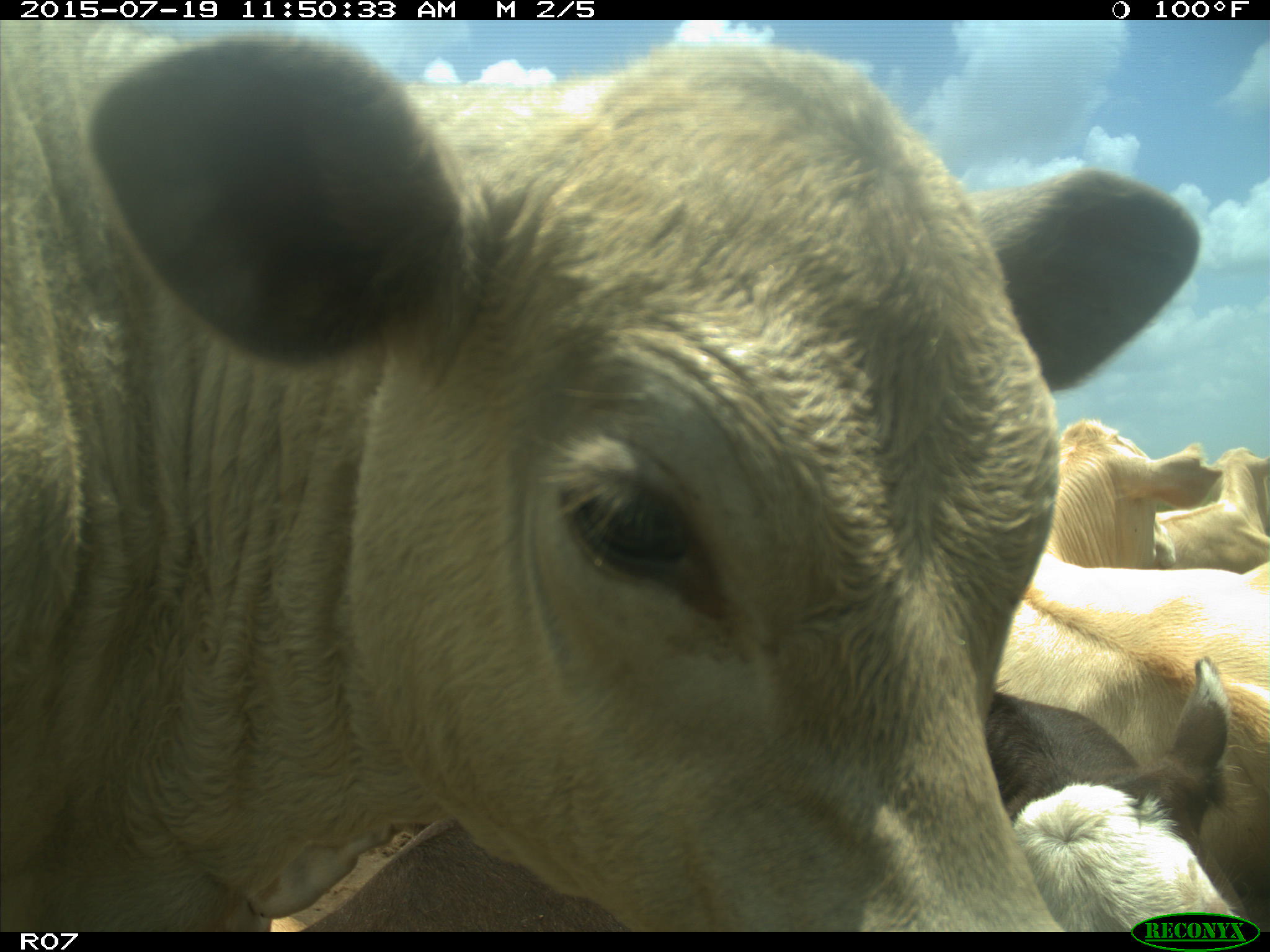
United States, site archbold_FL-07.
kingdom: Animalia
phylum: Chordata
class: Mammalia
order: Artiodactyla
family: Bovidae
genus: Bos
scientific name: Bos taurus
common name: domestic cow